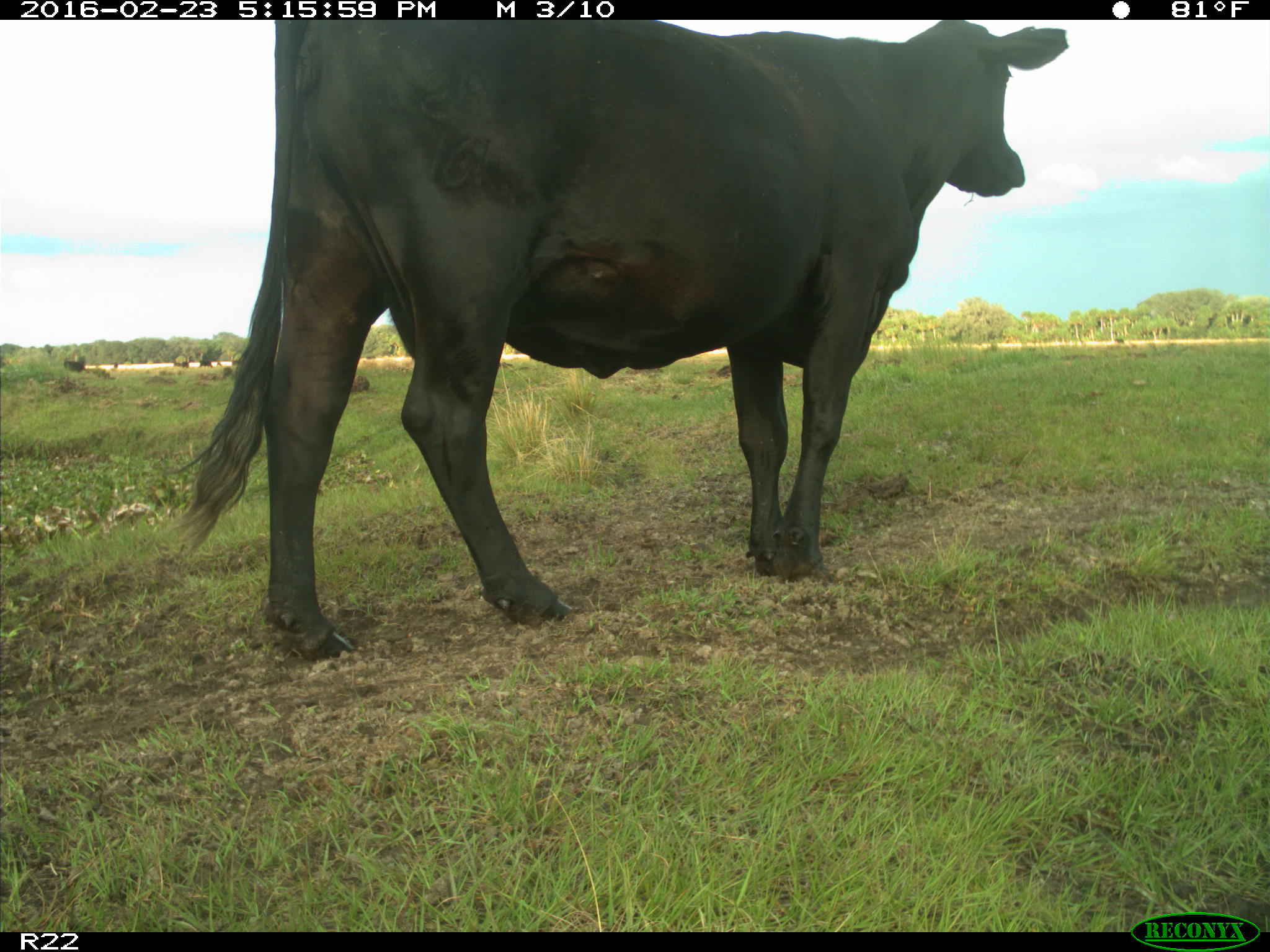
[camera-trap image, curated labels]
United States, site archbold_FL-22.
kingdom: Animalia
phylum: Chordata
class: Mammalia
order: Artiodactyla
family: Bovidae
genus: Bos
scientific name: Bos taurus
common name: domestic cow